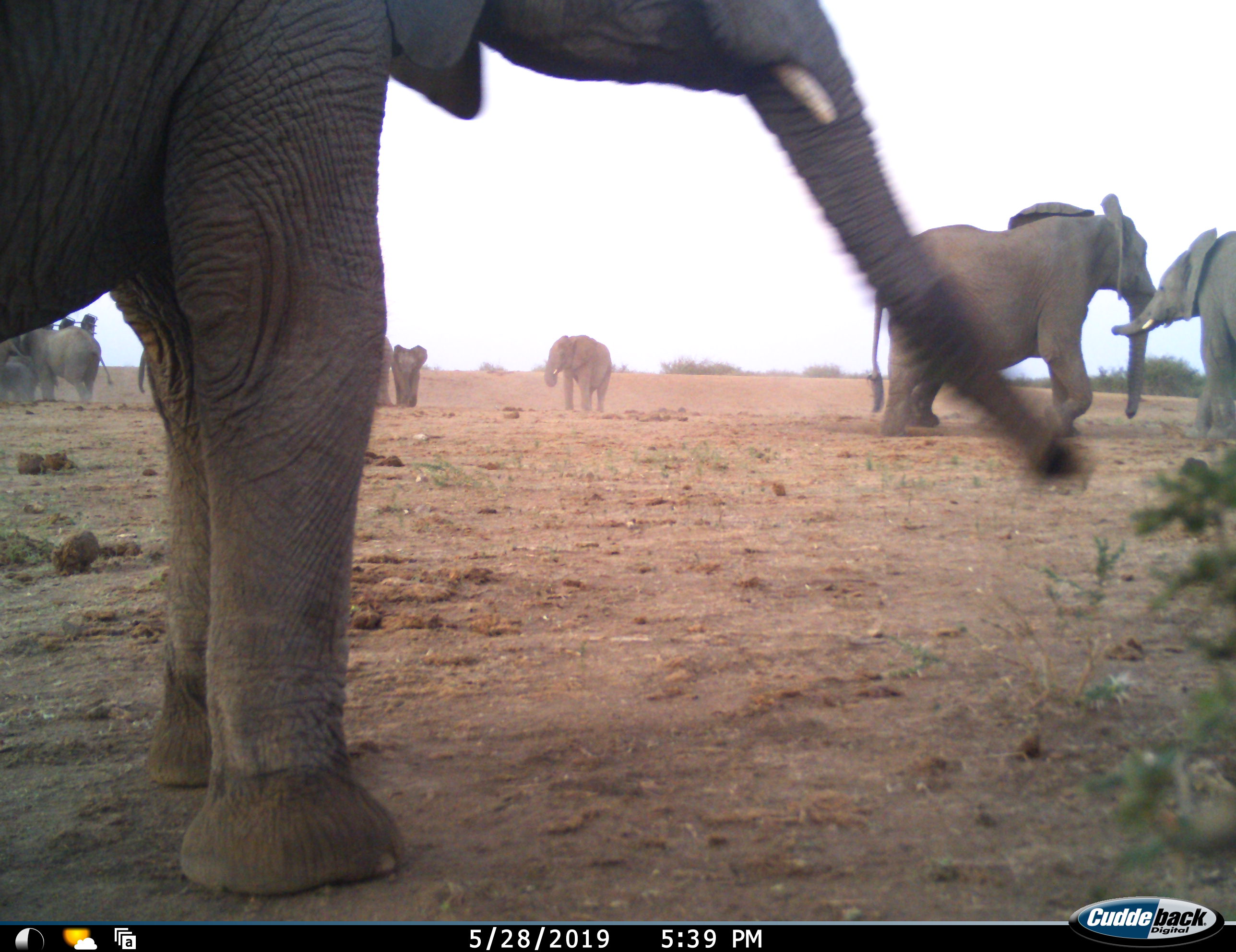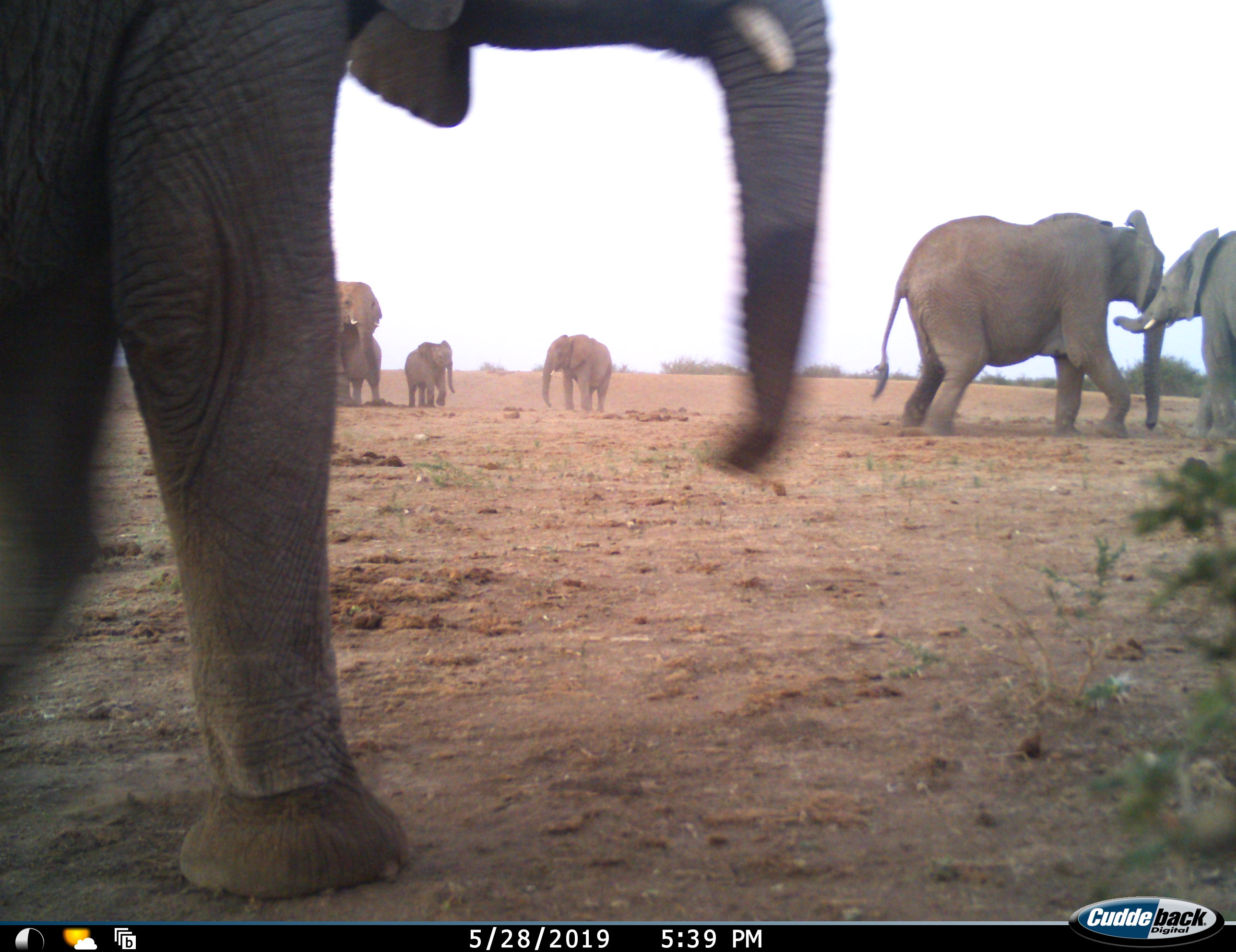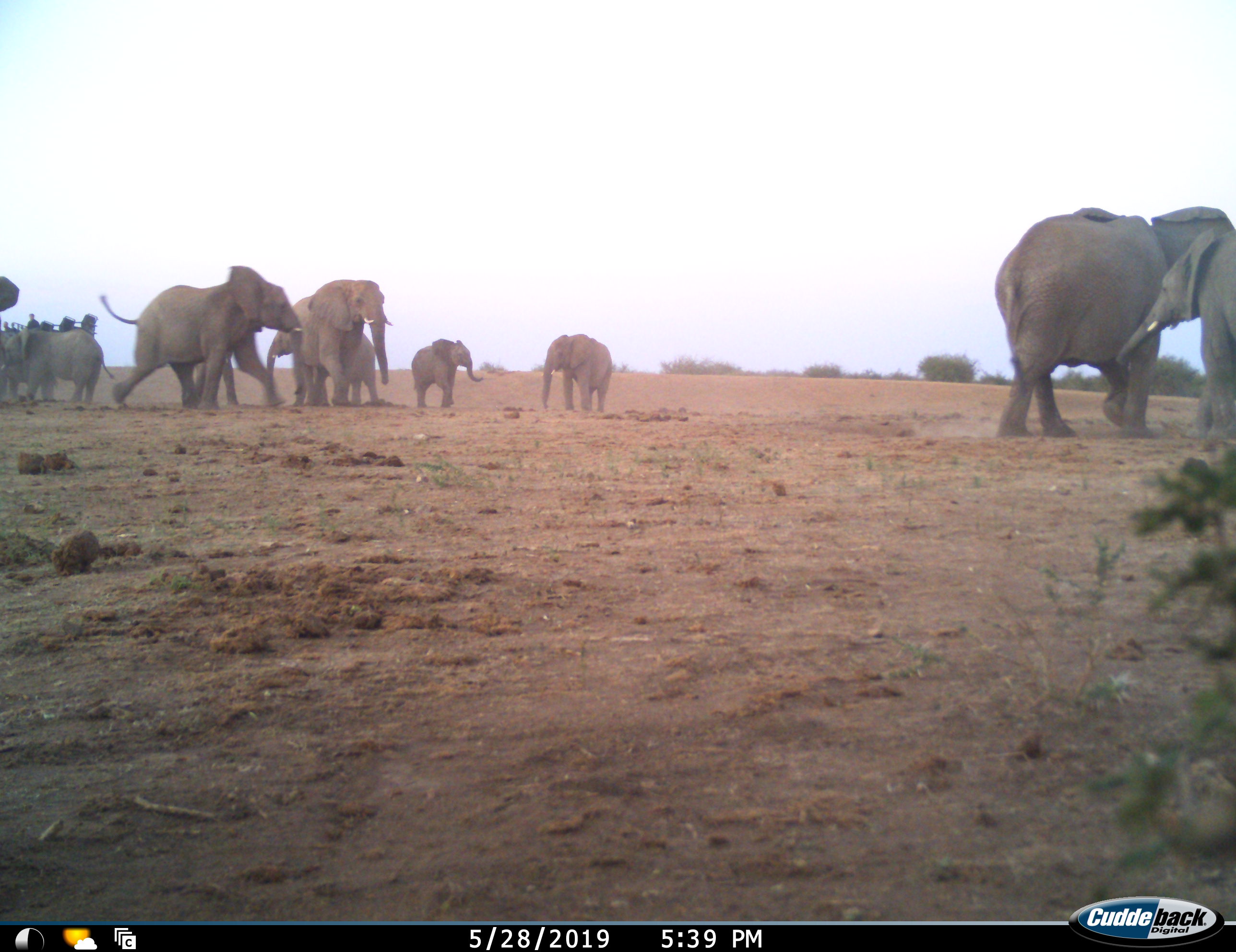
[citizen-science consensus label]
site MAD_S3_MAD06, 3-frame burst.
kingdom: Animalia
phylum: Chordata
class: Mammalia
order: Proboscidea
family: Elephantidae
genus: Loxodonta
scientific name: Loxodonta africana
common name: african bush elephant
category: elephant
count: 11-50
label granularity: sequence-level